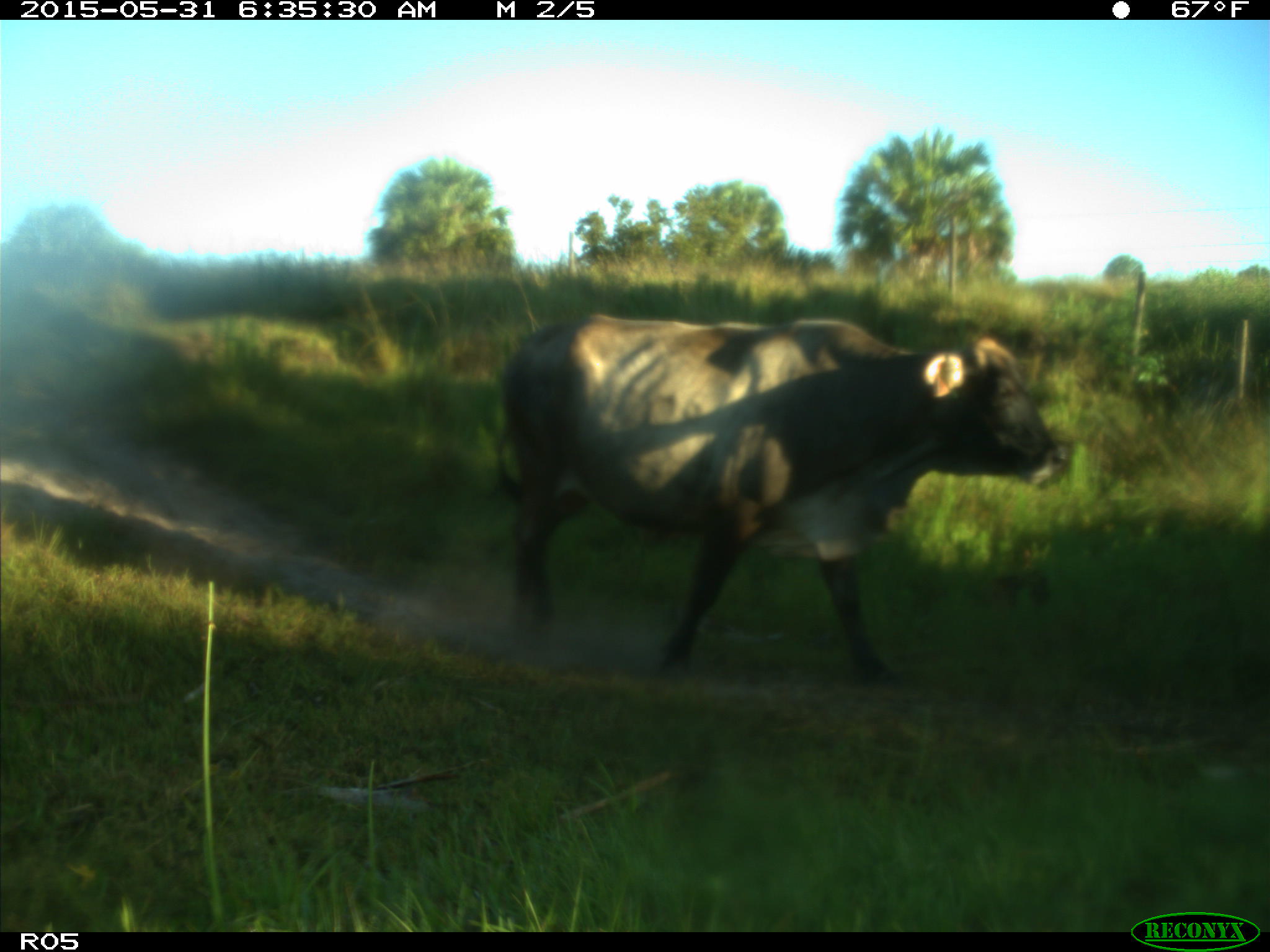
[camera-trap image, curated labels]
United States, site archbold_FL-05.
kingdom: Animalia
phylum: Chordata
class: Mammalia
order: Artiodactyla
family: Bovidae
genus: Bos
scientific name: Bos taurus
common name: domestic cow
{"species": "Bos taurus (domestic cow)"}